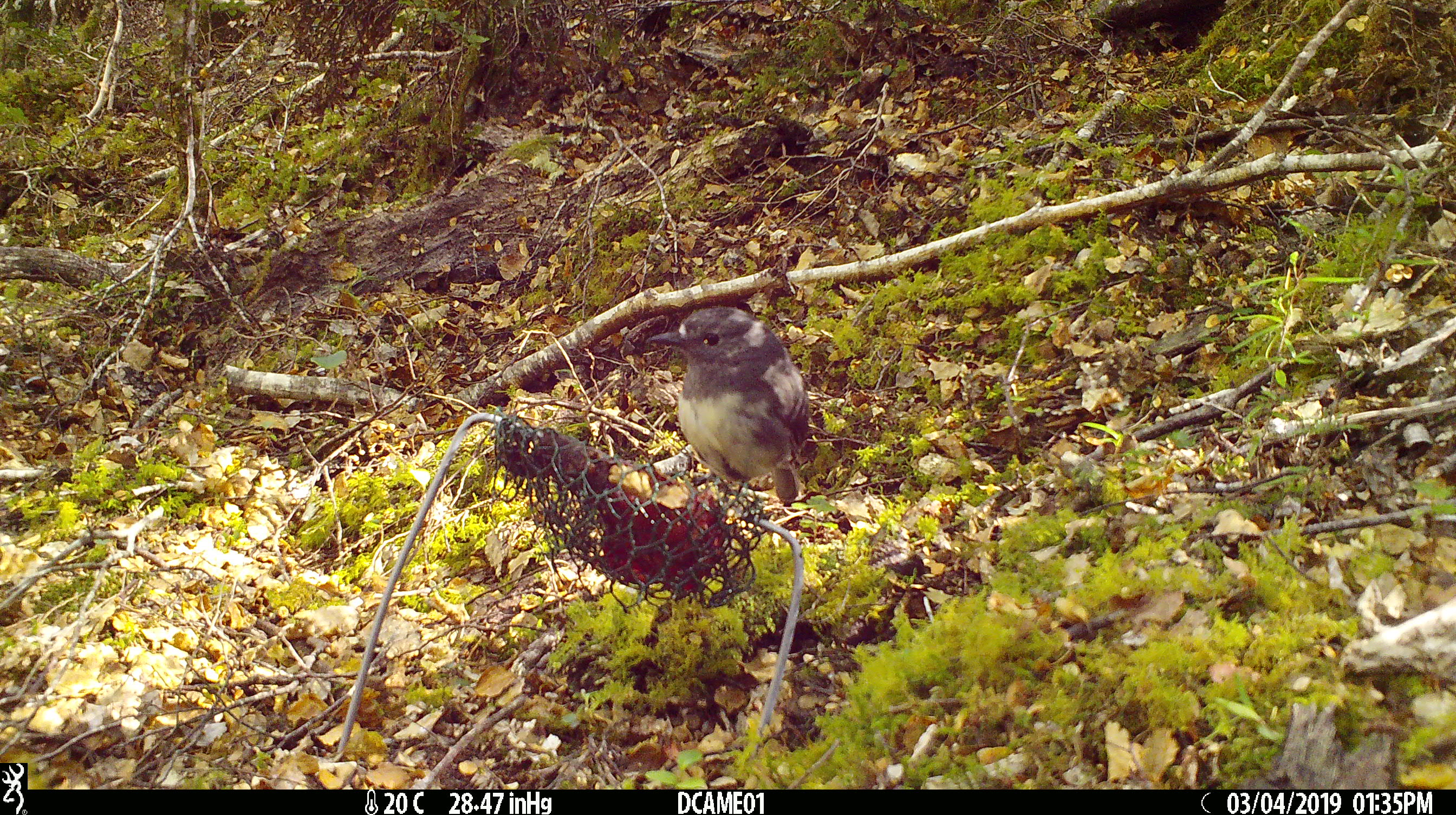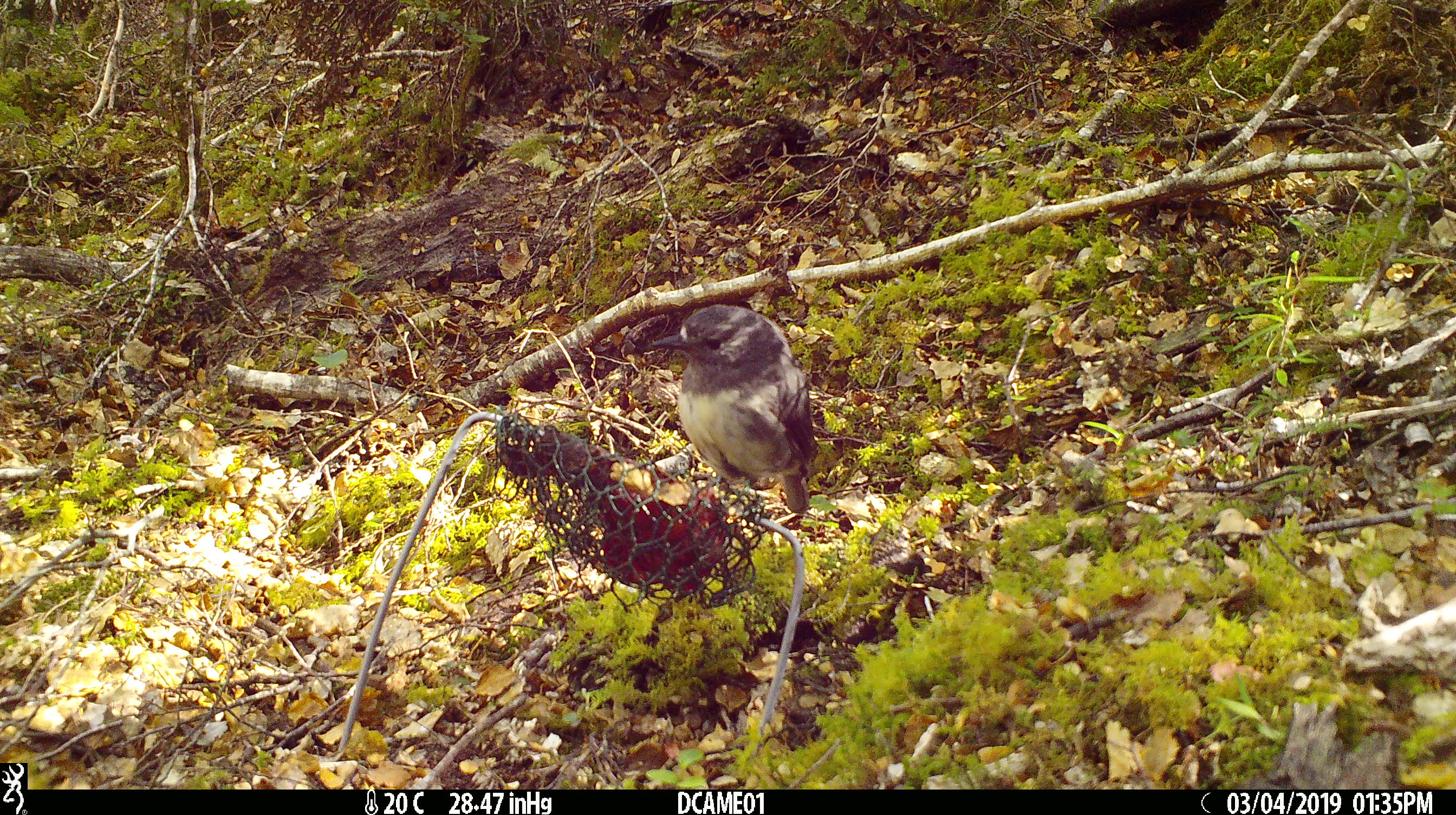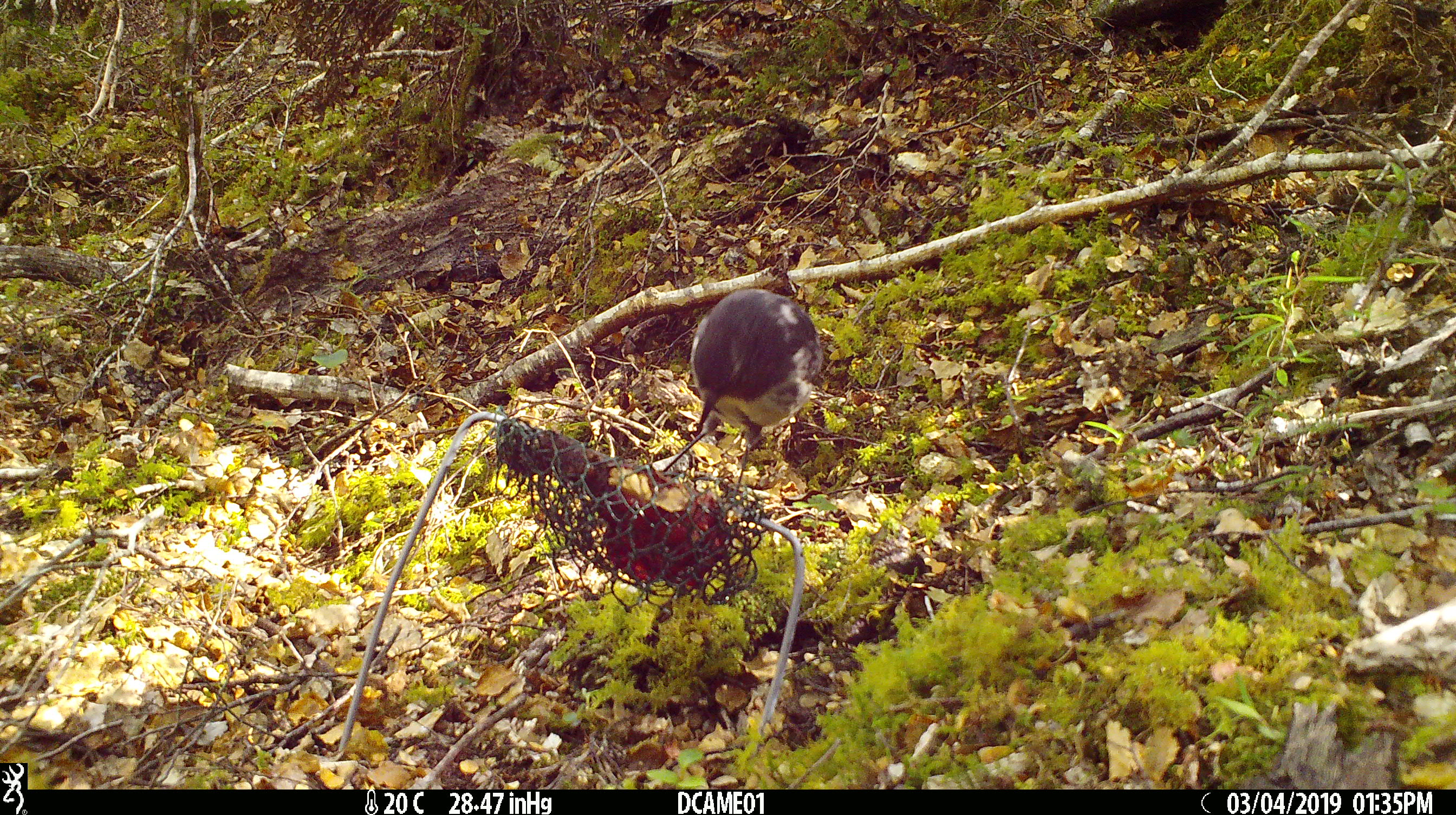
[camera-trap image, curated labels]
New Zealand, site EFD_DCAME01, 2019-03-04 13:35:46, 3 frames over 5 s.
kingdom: Animalia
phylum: Chordata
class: Aves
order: Passeriformes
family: Petroicidae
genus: Petroica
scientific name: Petroica australis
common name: new zealand robin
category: robin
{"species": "robin (new zealand robin) (Petroica australis)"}